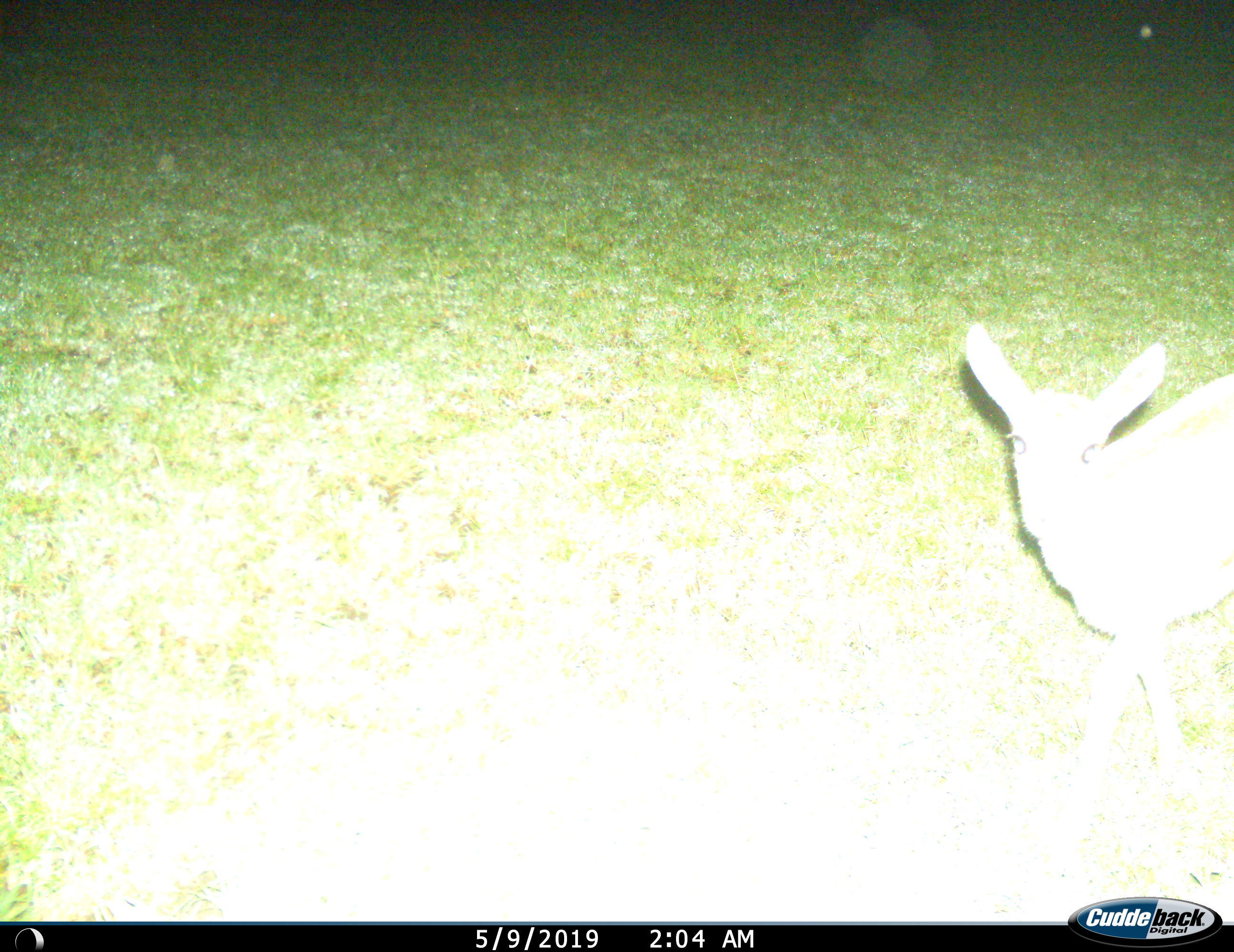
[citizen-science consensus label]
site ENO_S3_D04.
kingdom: Animalia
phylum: Chordata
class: Mammalia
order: Artiodactyla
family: Bovidae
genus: Aepyceros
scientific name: Aepyceros melampus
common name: impala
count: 1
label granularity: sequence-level